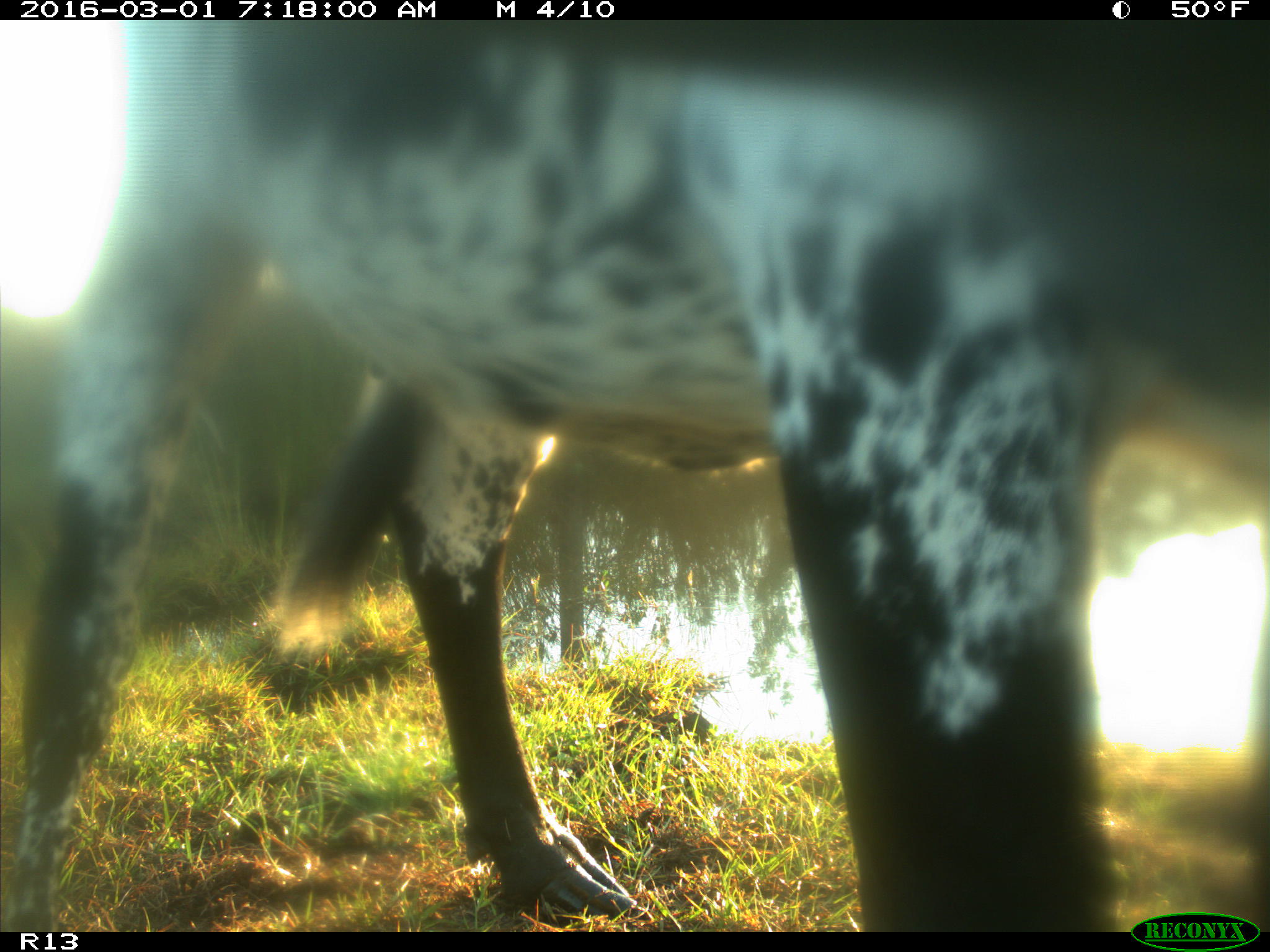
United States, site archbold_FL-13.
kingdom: Animalia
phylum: Chordata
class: Mammalia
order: Artiodactyla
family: Bovidae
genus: Bos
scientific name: Bos taurus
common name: domestic cow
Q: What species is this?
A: Bos taurus (domestic cow).